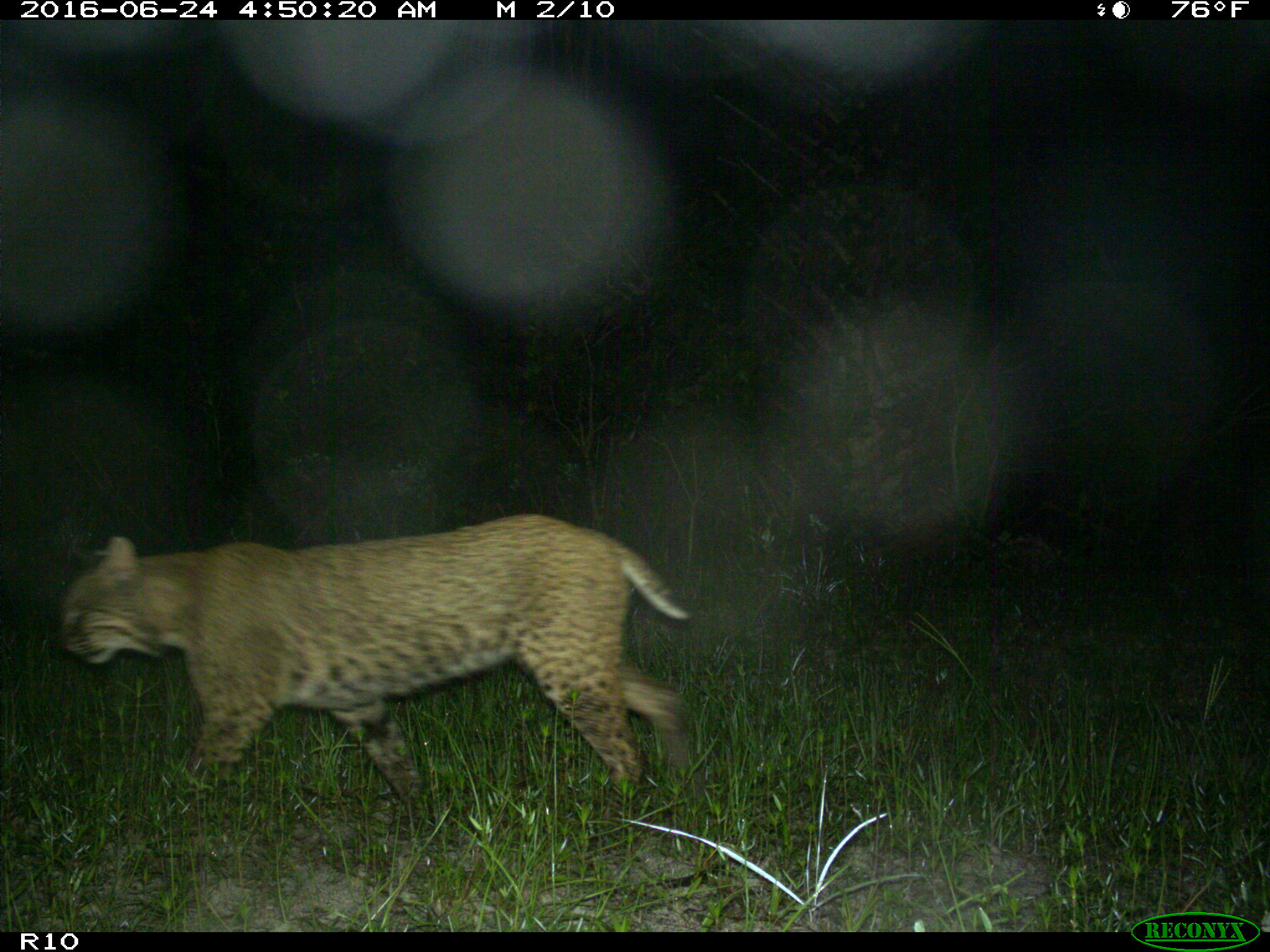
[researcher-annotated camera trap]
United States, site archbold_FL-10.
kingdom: Animalia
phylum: Chordata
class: Mammalia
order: Carnivora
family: Felidae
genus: Lynx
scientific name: Lynx rufus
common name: bobcat